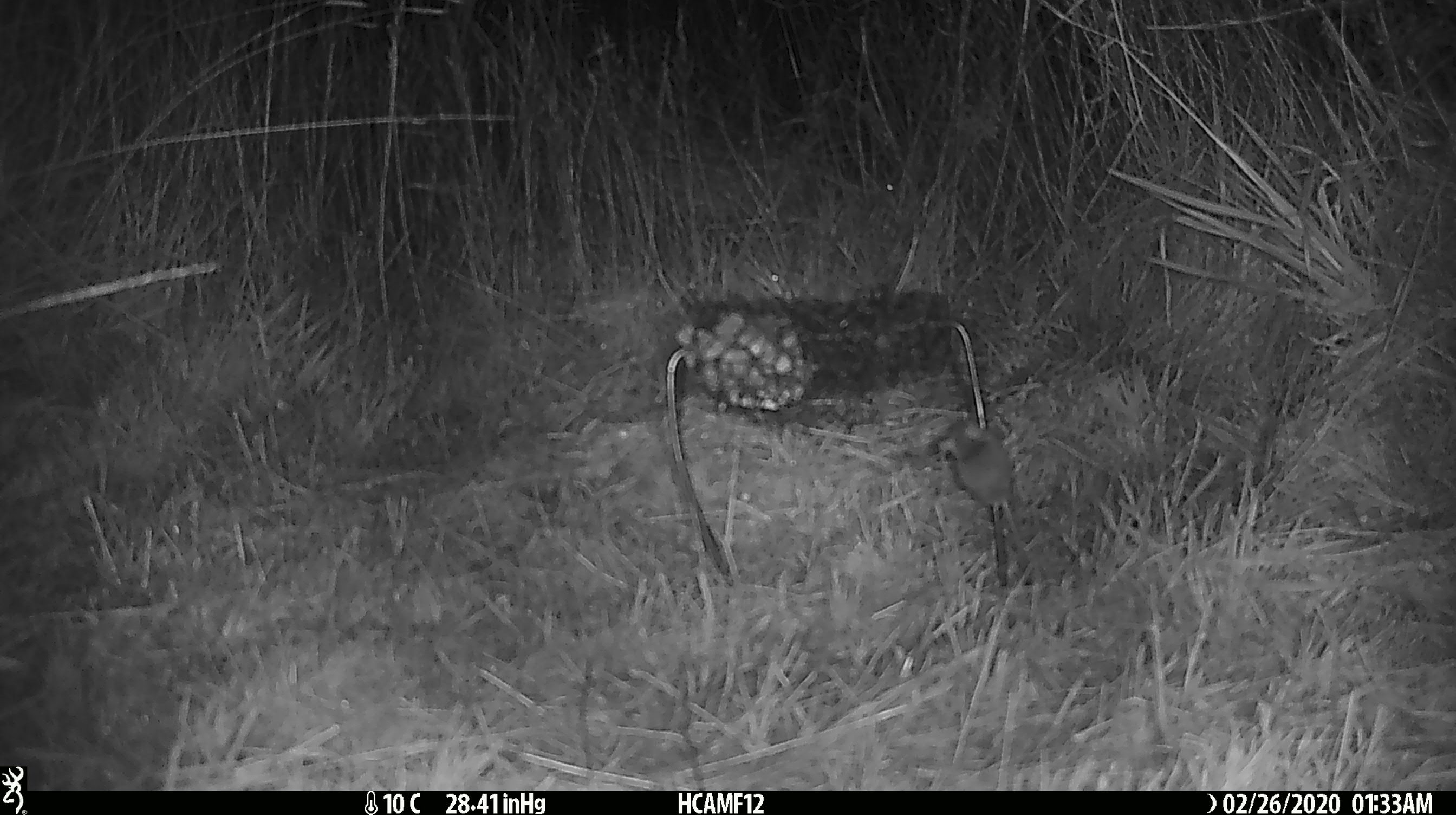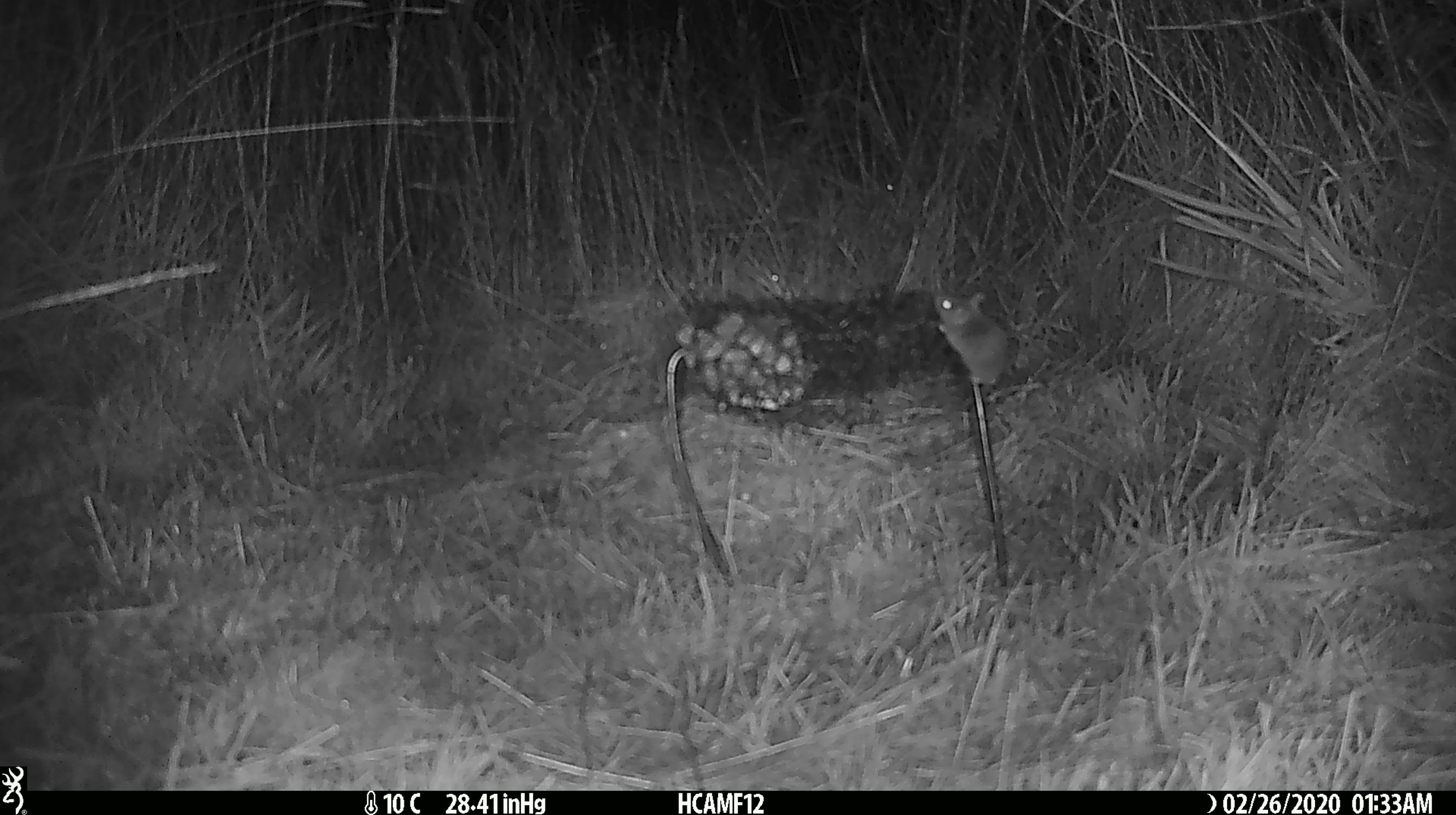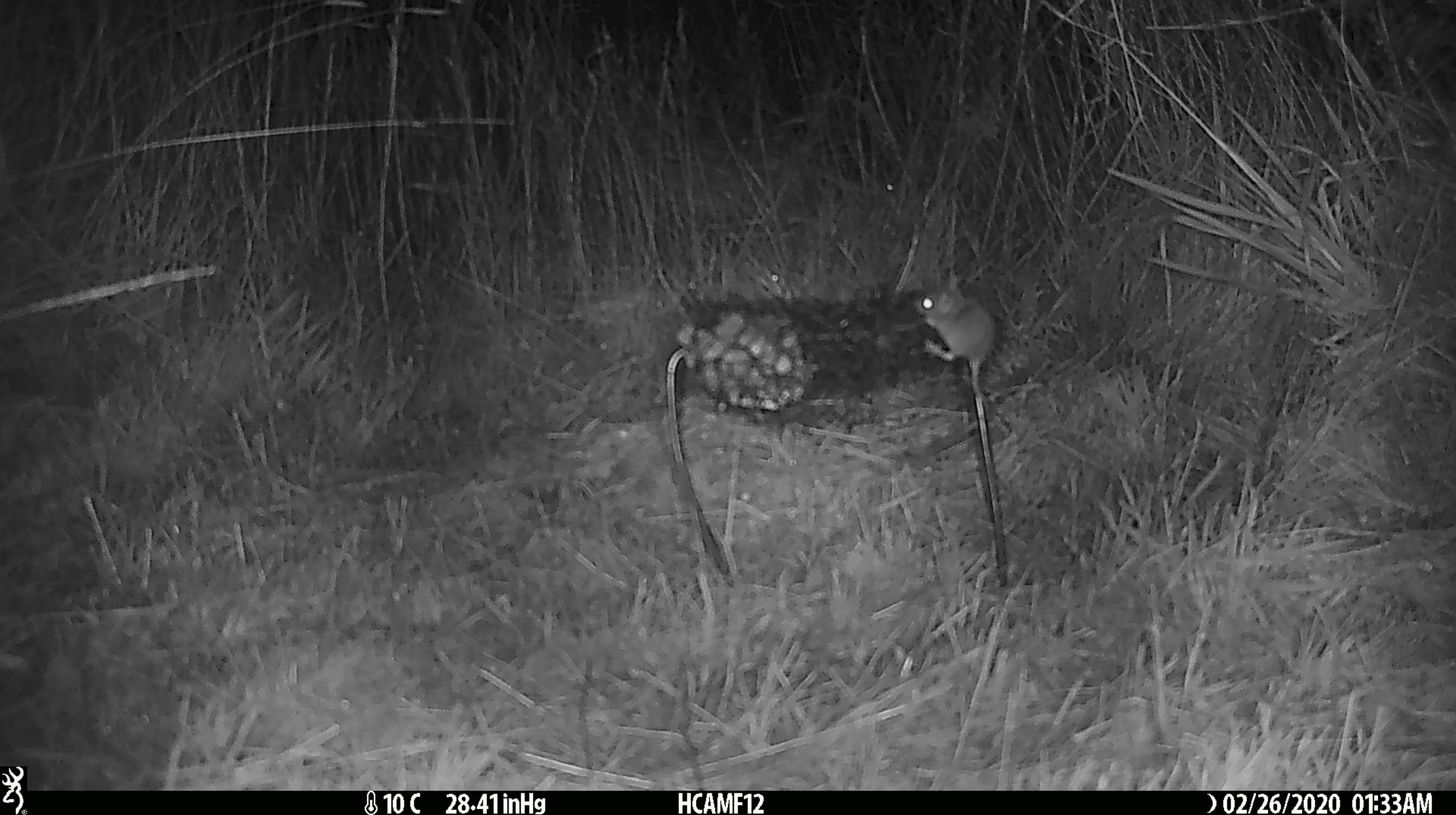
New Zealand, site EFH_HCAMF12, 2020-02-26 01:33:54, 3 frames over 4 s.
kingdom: Animalia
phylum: Chordata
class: Mammalia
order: Rodentia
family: Muridae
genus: Mus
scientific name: Mus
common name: mouse